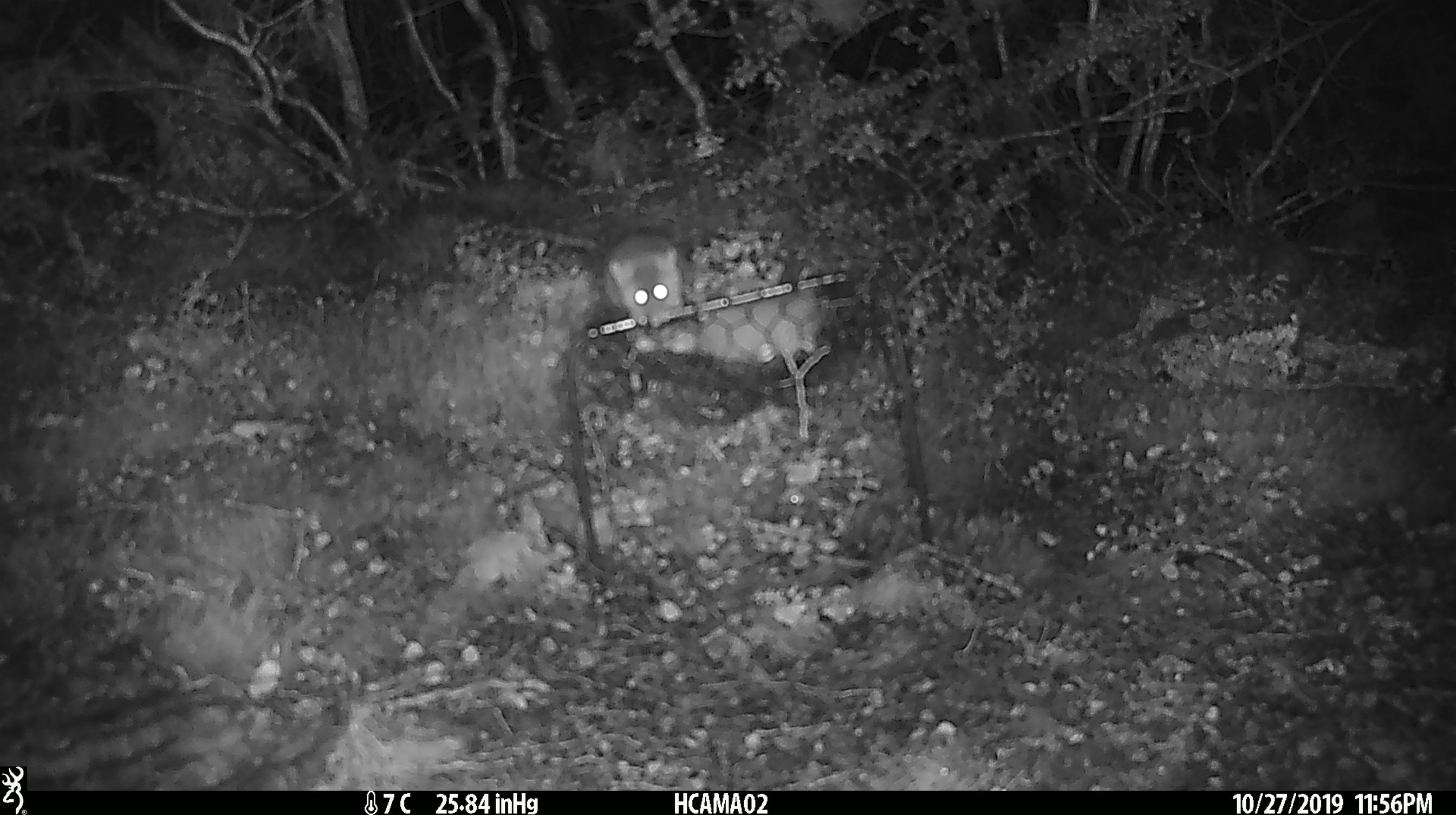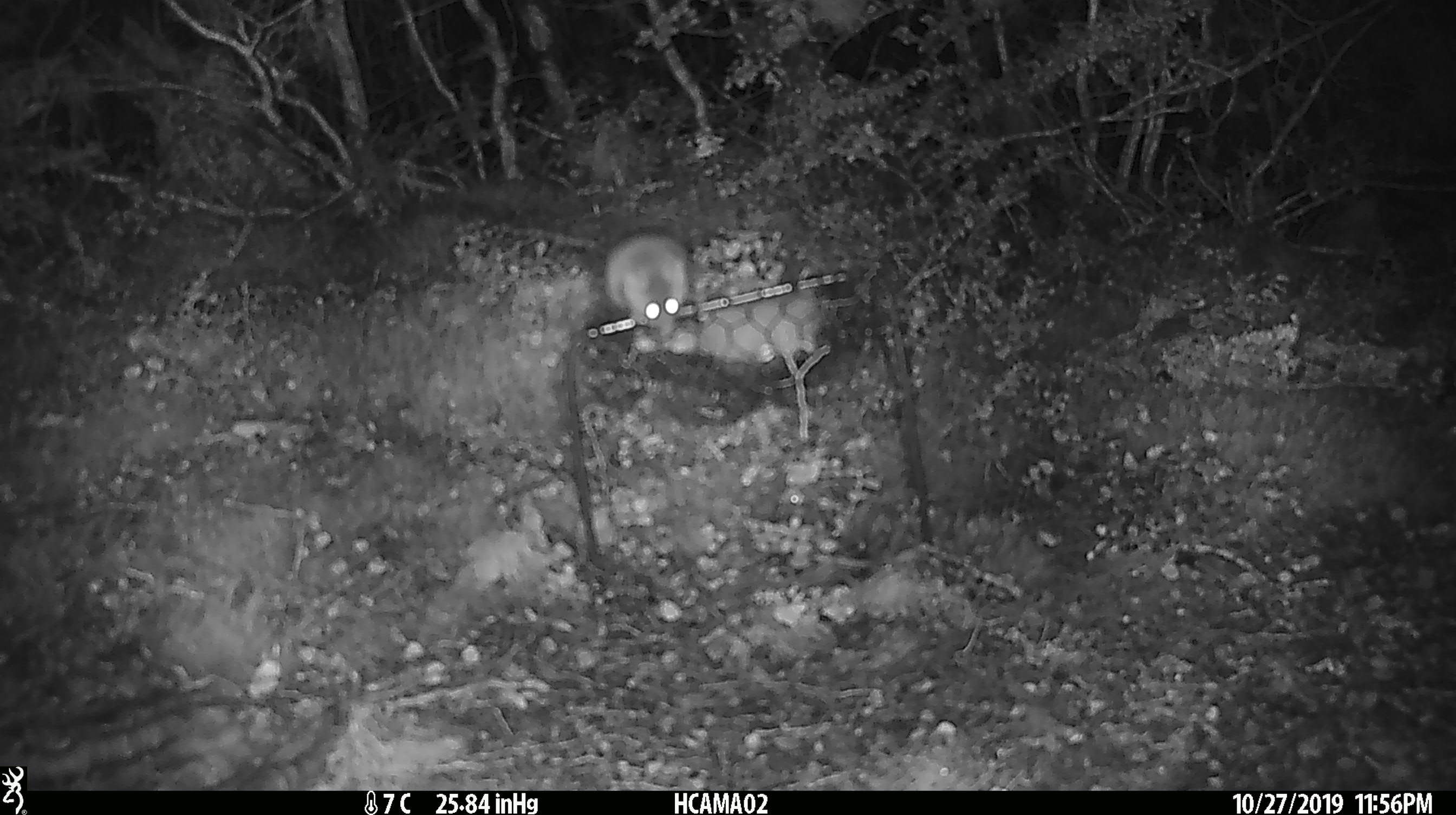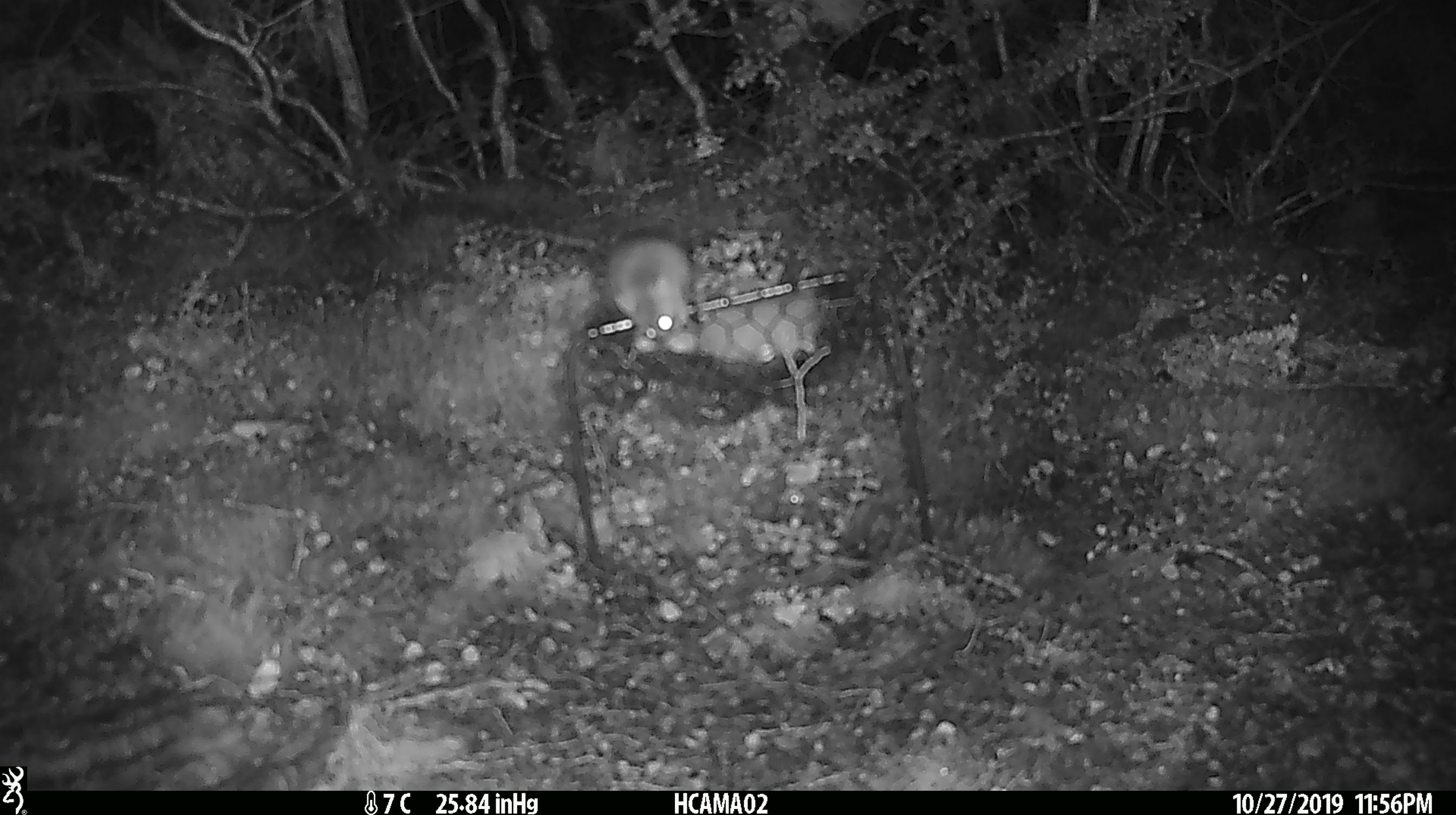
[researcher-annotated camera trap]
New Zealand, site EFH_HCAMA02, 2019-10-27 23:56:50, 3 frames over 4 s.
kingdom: Animalia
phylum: Chordata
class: Mammalia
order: Rodentia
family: Muridae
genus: Mus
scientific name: Mus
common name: mouse